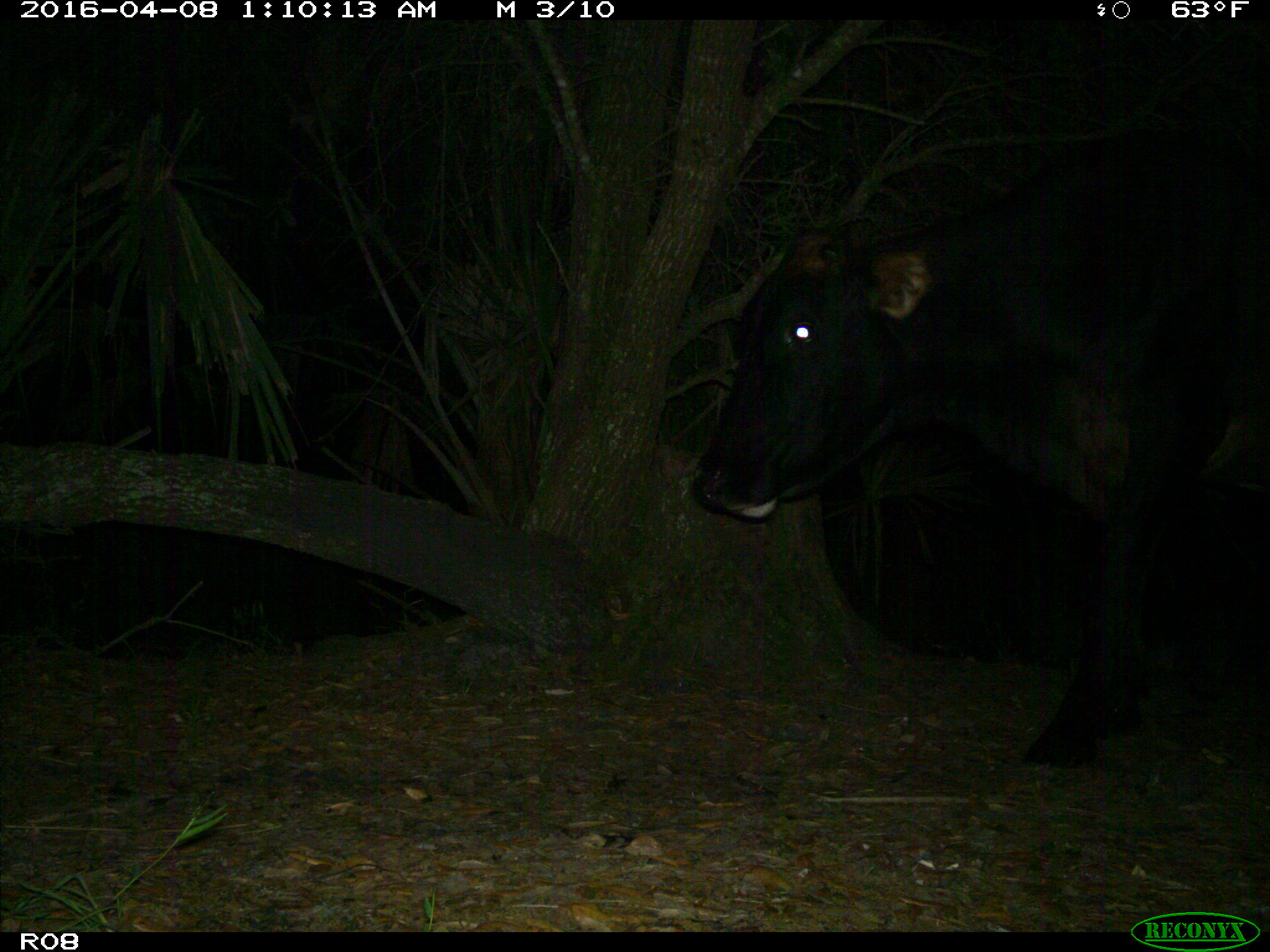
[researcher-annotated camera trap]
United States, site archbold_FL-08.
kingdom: Animalia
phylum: Chordata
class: Mammalia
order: Artiodactyla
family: Bovidae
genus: Bos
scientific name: Bos taurus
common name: domestic cow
Bos taurus (domestic cow).